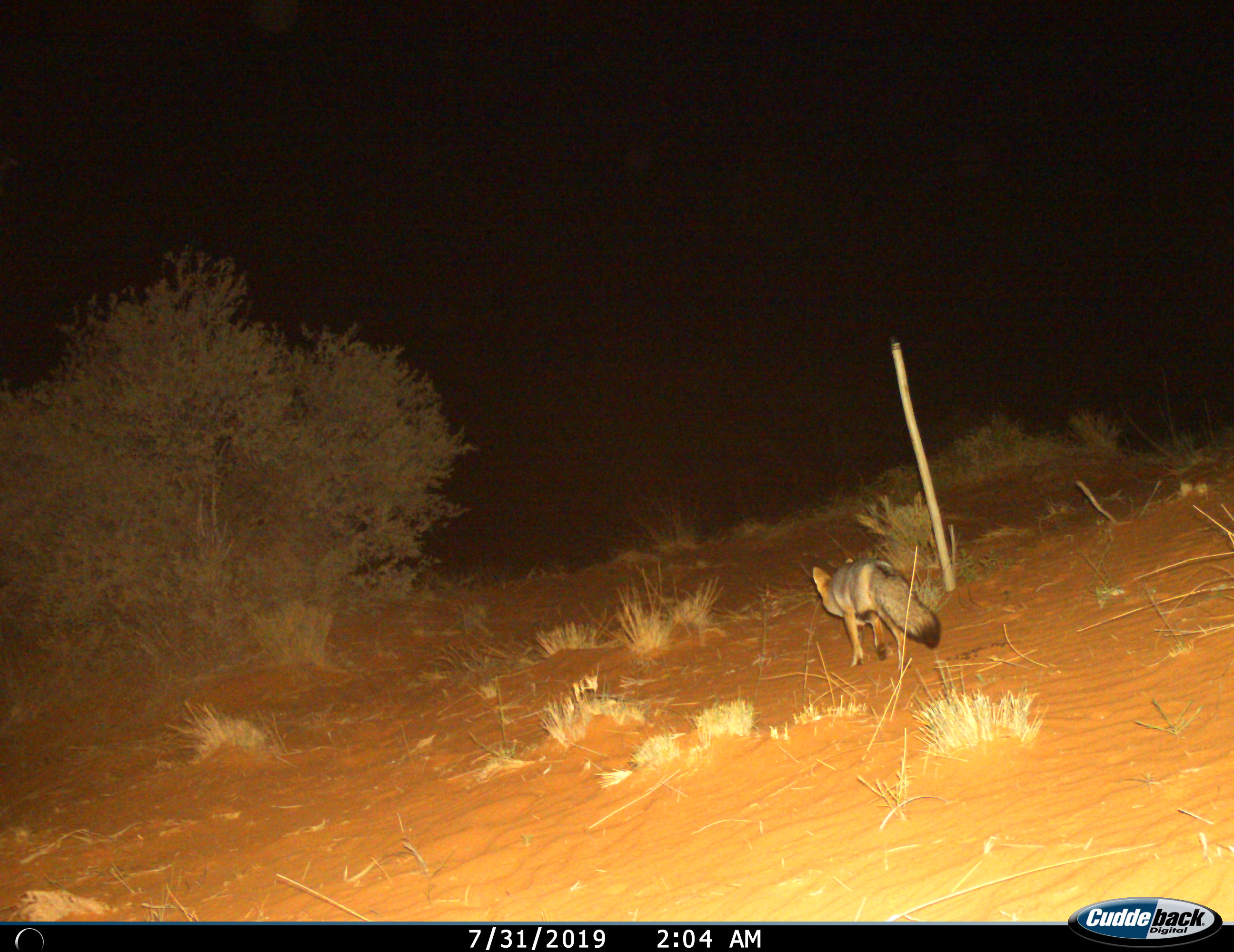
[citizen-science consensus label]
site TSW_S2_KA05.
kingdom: Animalia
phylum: Chordata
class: Mammalia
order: Carnivora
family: Canidae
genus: Vulpes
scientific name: Vulpes chama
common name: cape fox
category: foxcape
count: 1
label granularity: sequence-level